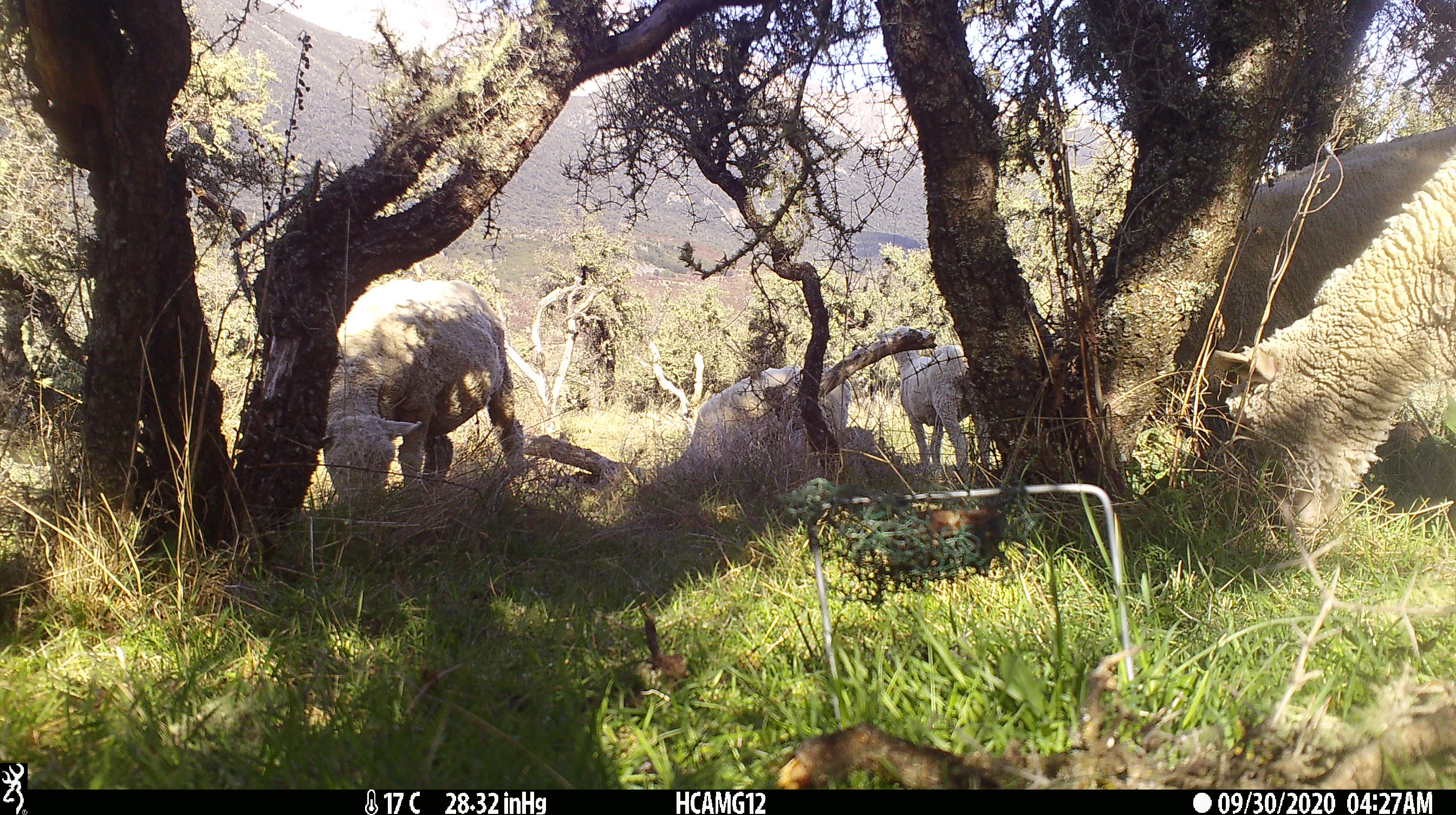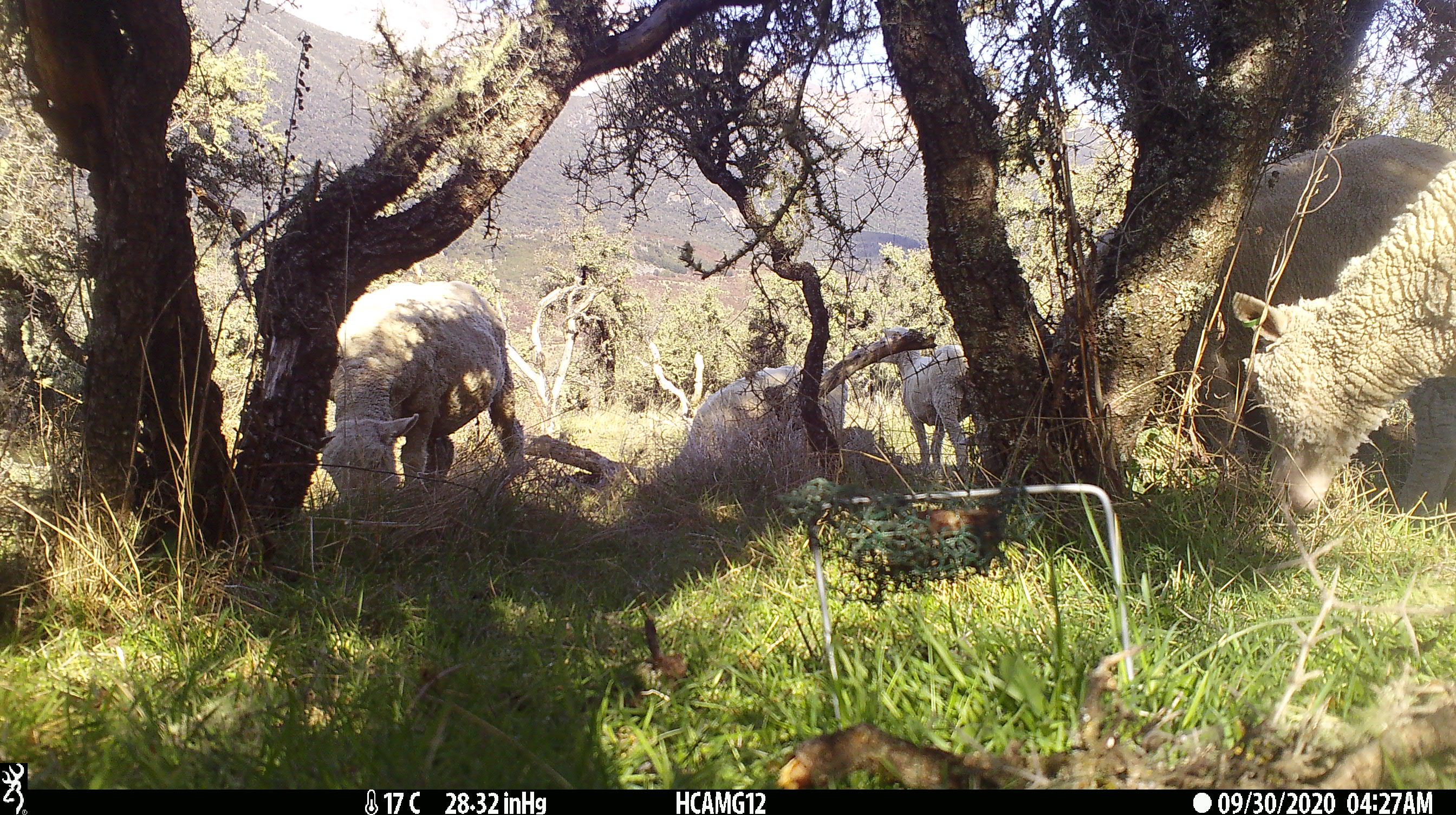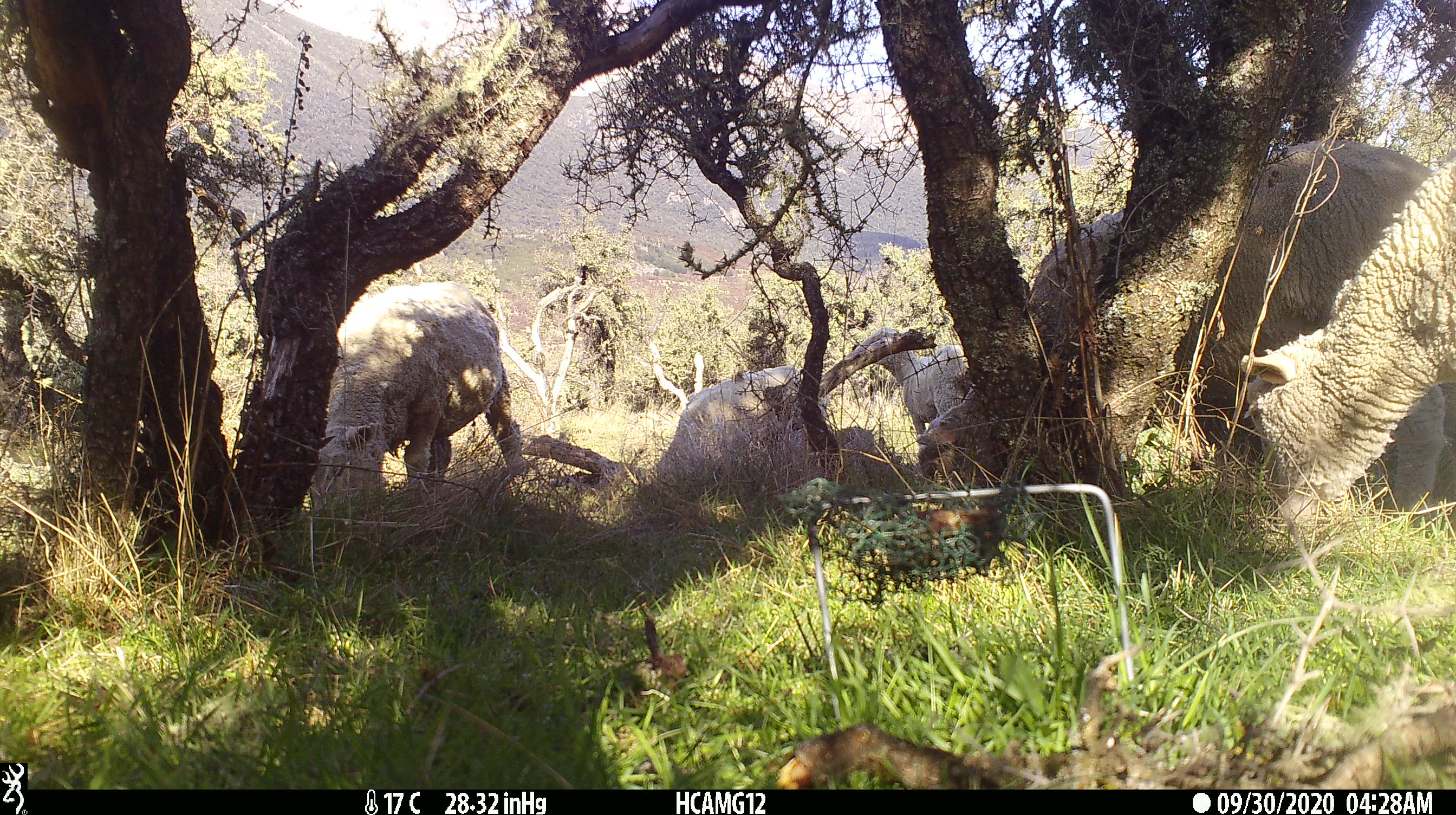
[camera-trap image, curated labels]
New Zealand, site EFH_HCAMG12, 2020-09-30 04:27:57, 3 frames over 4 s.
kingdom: Animalia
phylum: Chordata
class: Mammalia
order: Artiodactyla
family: Bovidae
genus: Ovis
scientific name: Ovis aries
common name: domestic sheep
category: sheep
Sheep (domestic sheep) (Ovis aries).